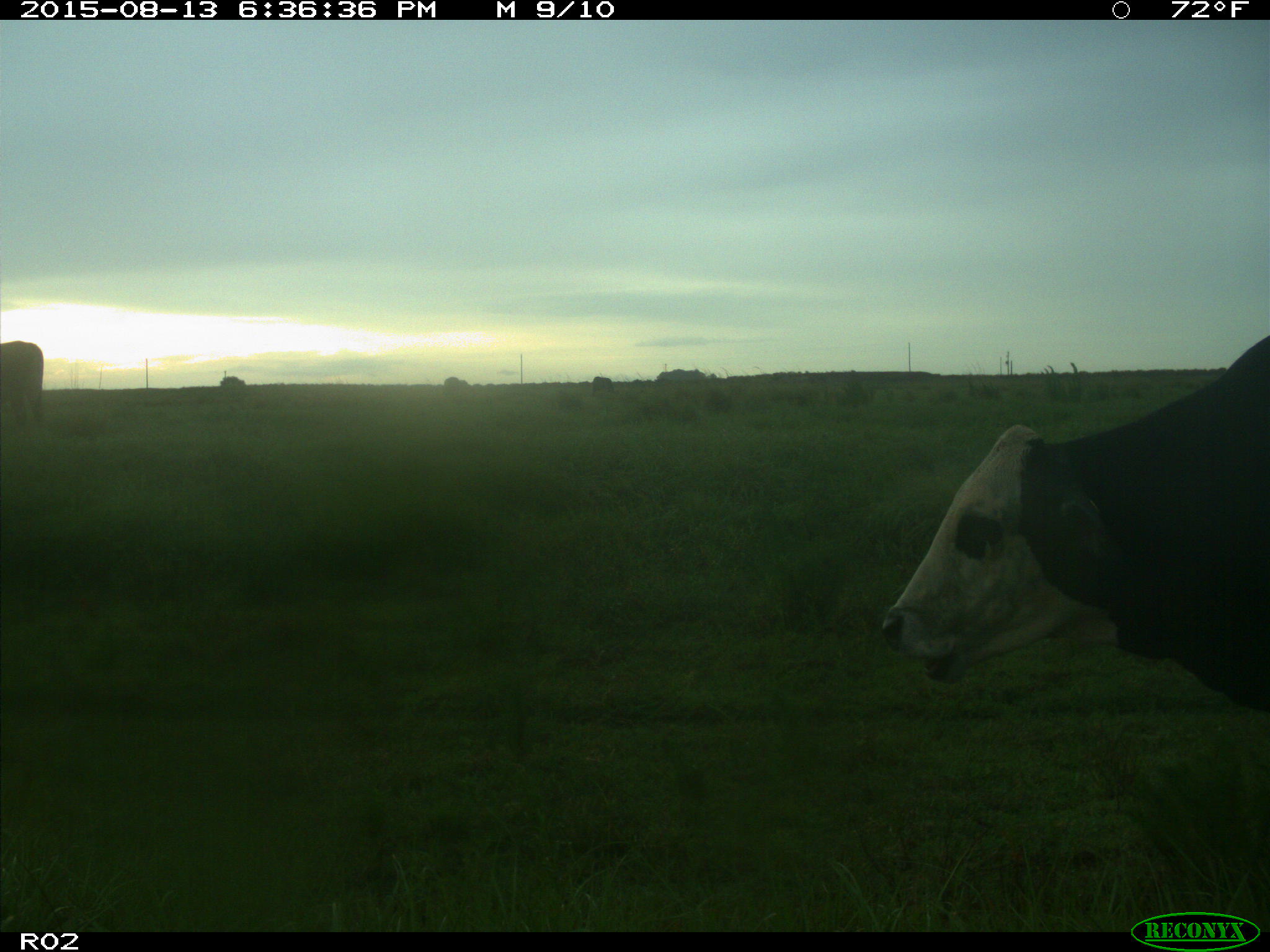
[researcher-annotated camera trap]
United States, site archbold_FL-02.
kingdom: Animalia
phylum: Chordata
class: Mammalia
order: Artiodactyla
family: Bovidae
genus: Bos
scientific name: Bos taurus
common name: domestic cow